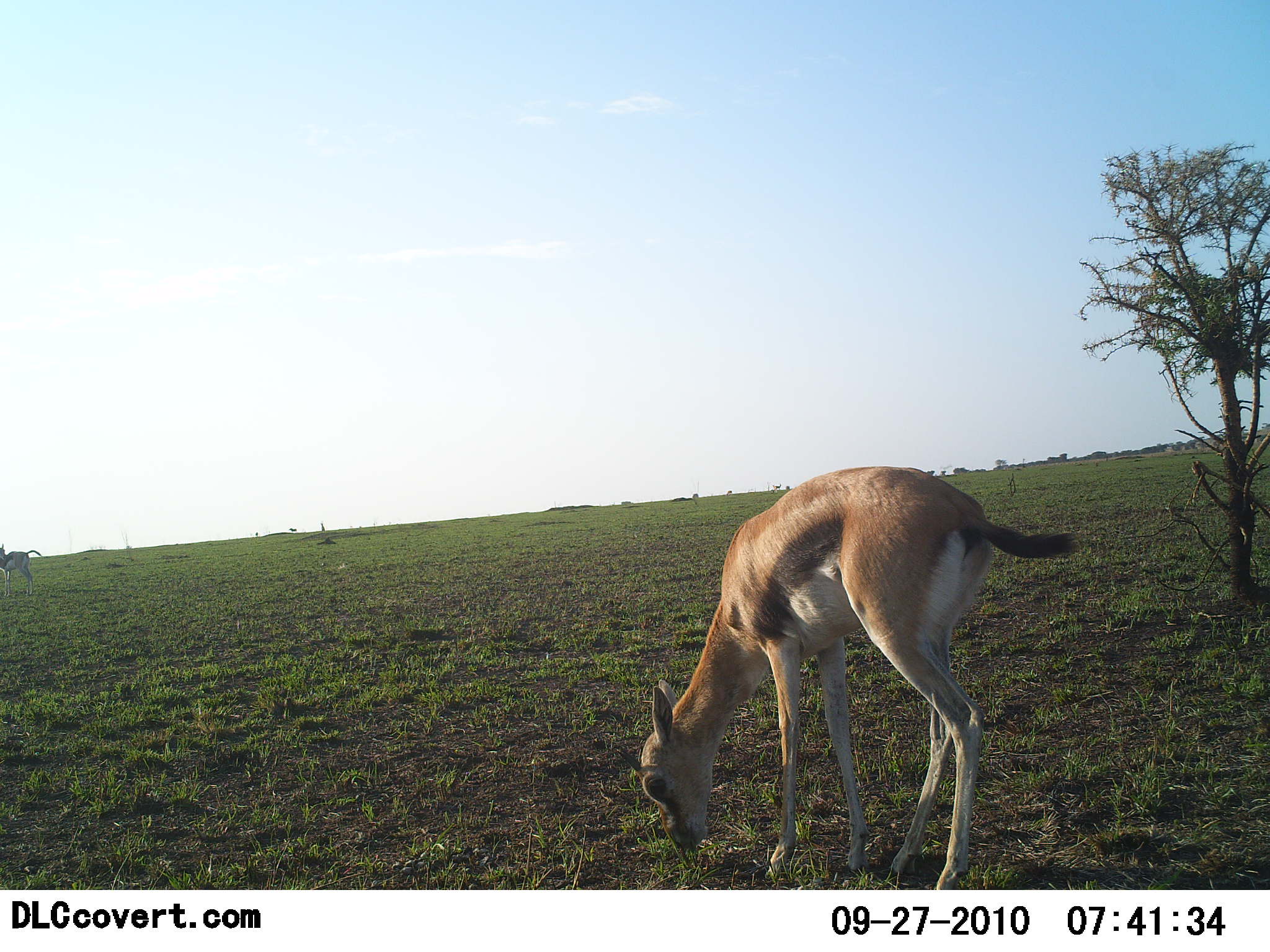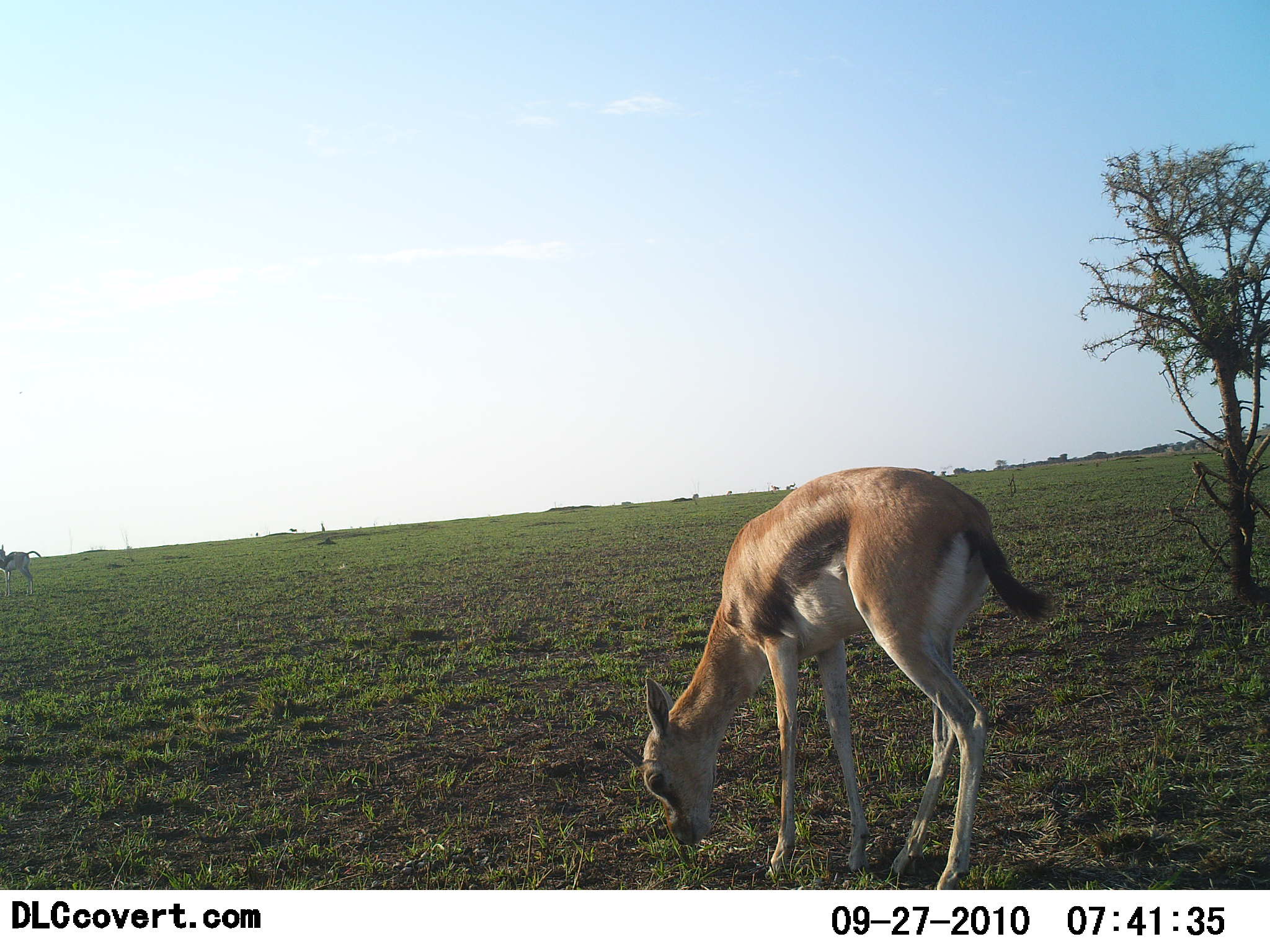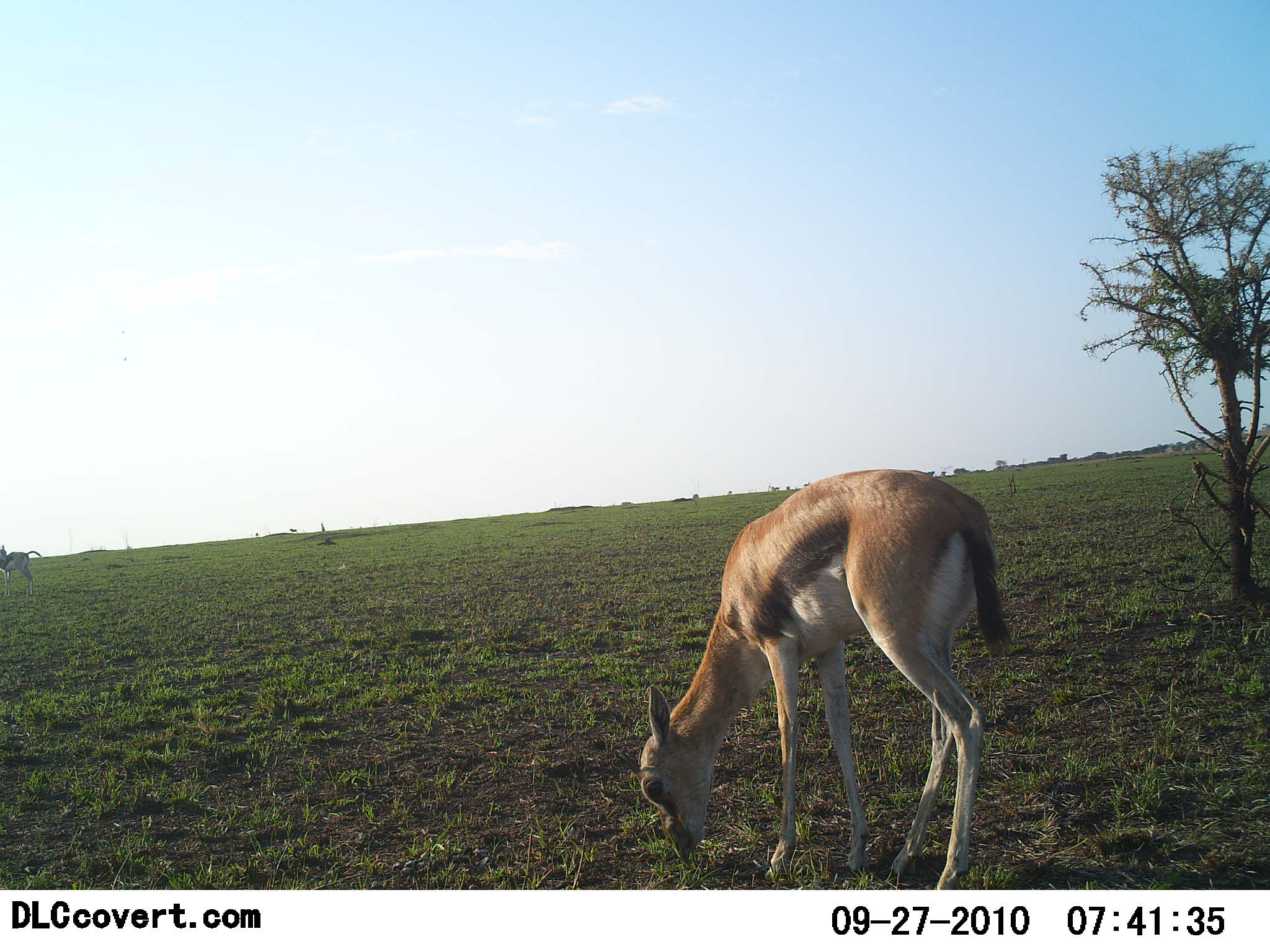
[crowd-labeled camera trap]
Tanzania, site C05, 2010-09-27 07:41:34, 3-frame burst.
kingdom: Animalia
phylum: Chordata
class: Mammalia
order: Artiodactyla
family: Bovidae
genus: Eudorcas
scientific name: Eudorcas thomsonii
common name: thomson's gazelle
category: gazellethomsons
Gazellethomsons (thomson's gazelle) (Eudorcas thomsonii), count 1. Behavior (volunteer vote fractions): standing 23%, resting 0%, moving 0%, interacting 0%. Young present (vote fraction): 9%. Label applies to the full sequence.